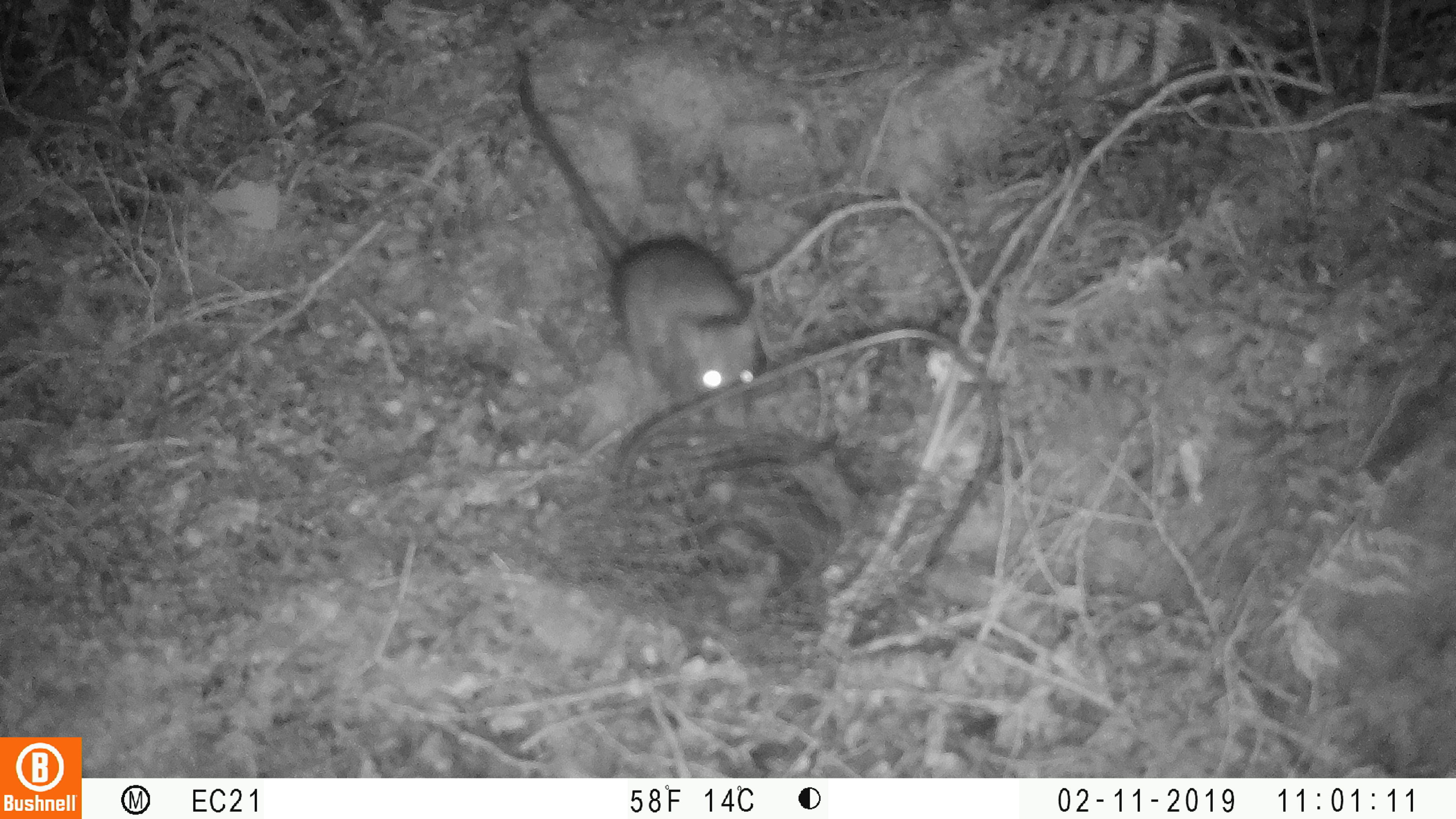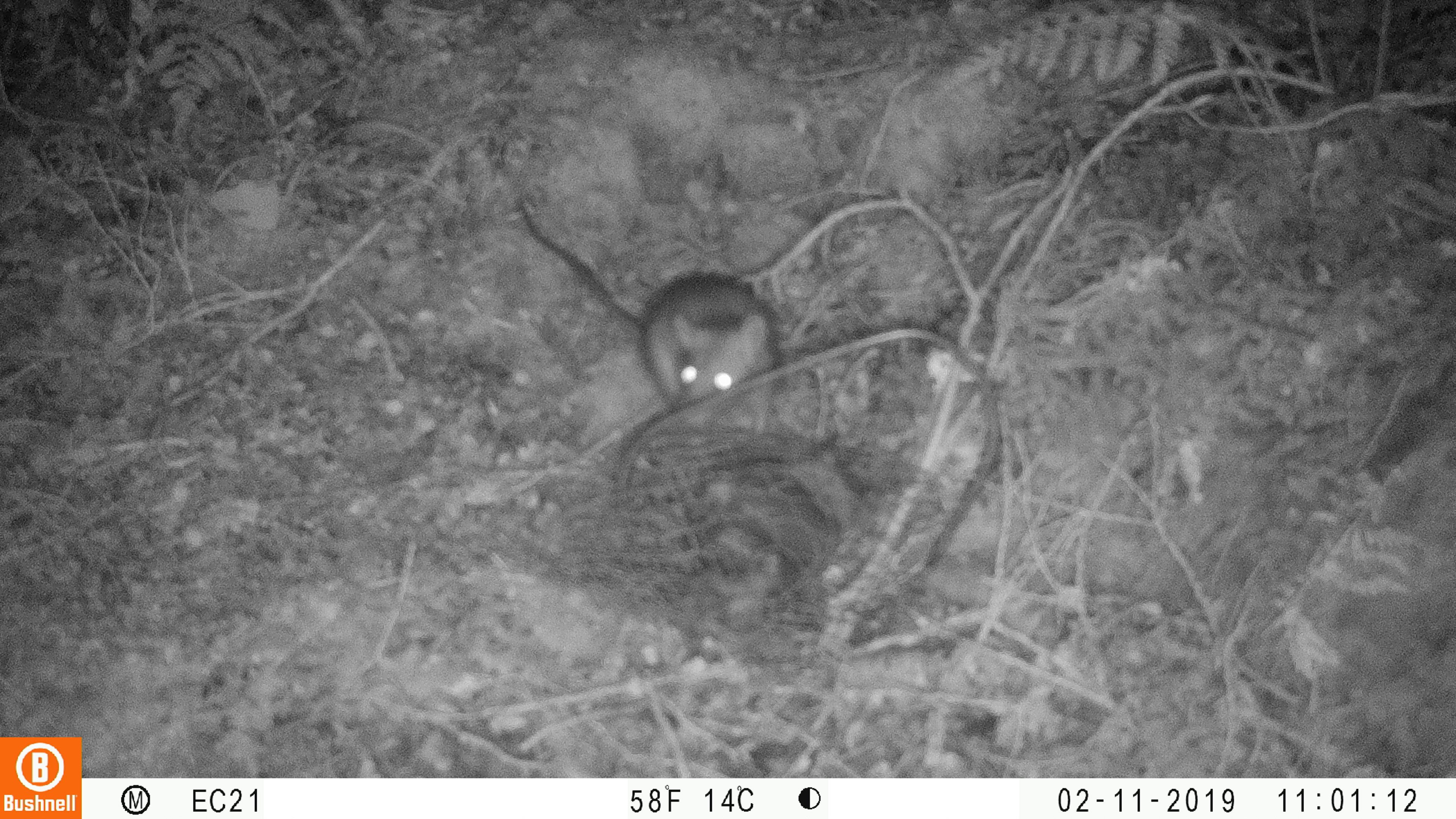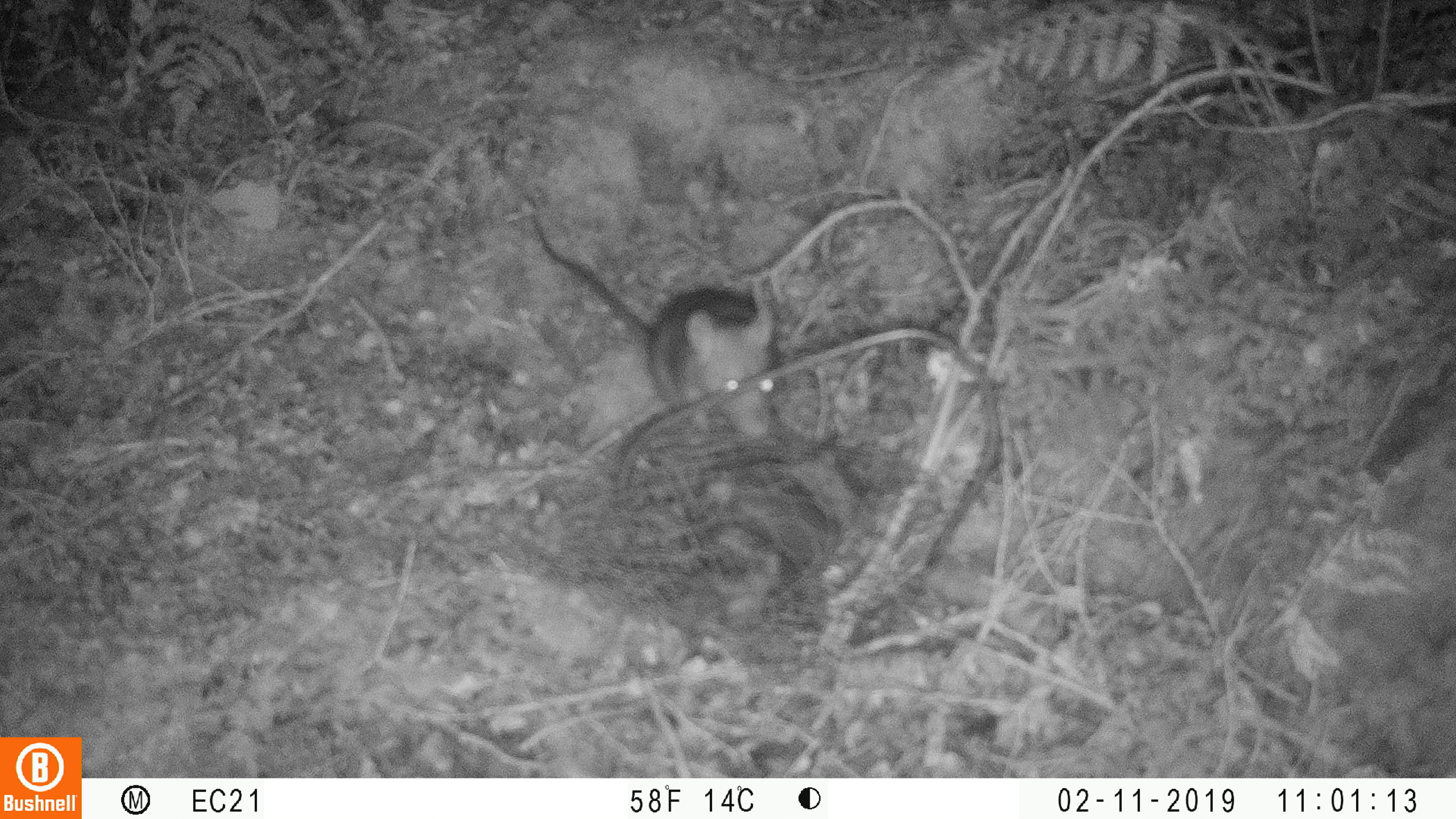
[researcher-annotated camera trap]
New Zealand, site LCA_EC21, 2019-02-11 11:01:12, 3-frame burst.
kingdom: Animalia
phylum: Chordata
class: Mammalia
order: Rodentia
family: Muridae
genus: Rattus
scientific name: Rattus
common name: rat